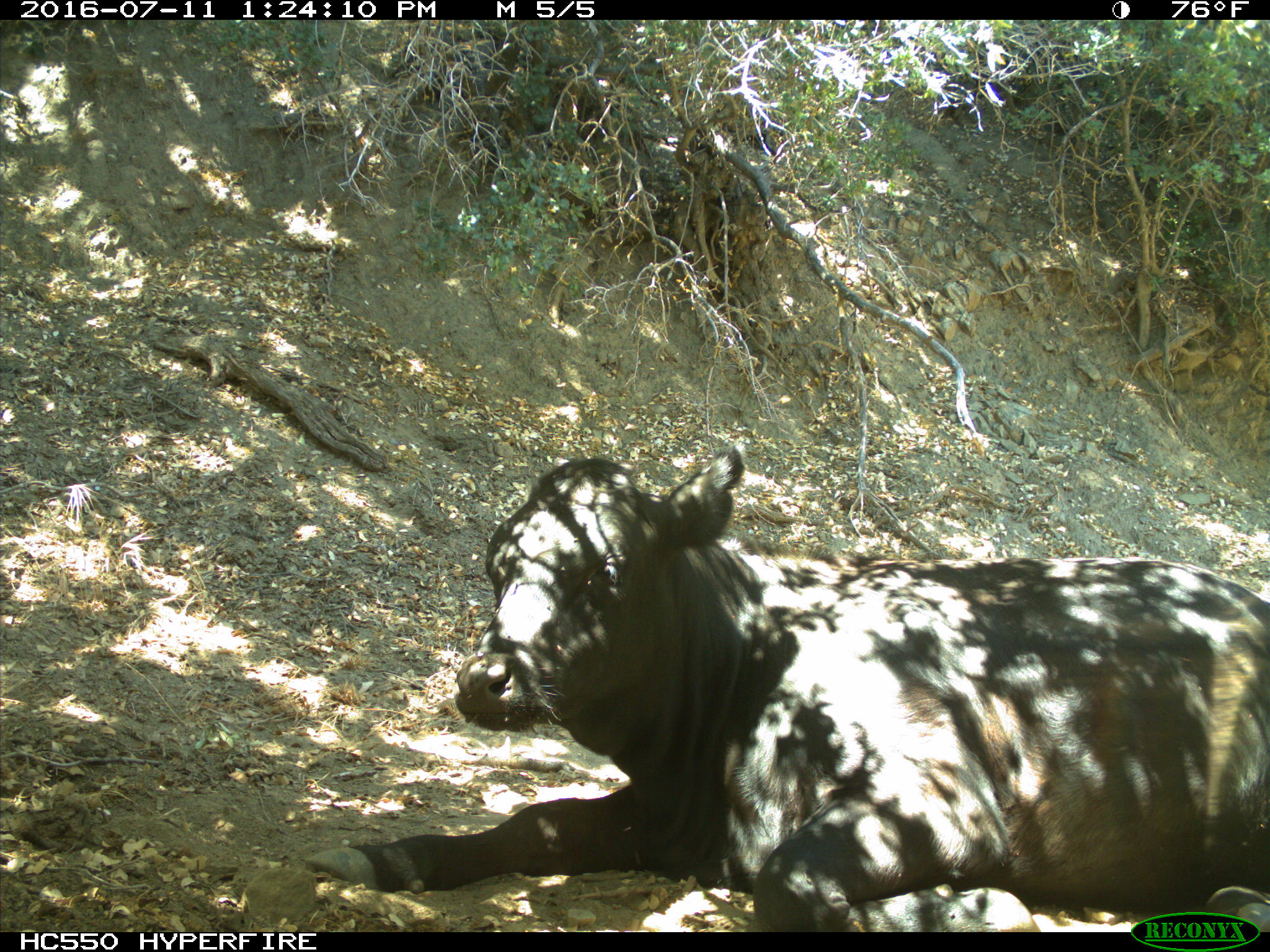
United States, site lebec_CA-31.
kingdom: Animalia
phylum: Chordata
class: Mammalia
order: Artiodactyla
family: Bovidae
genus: Bos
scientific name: Bos taurus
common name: domestic cow